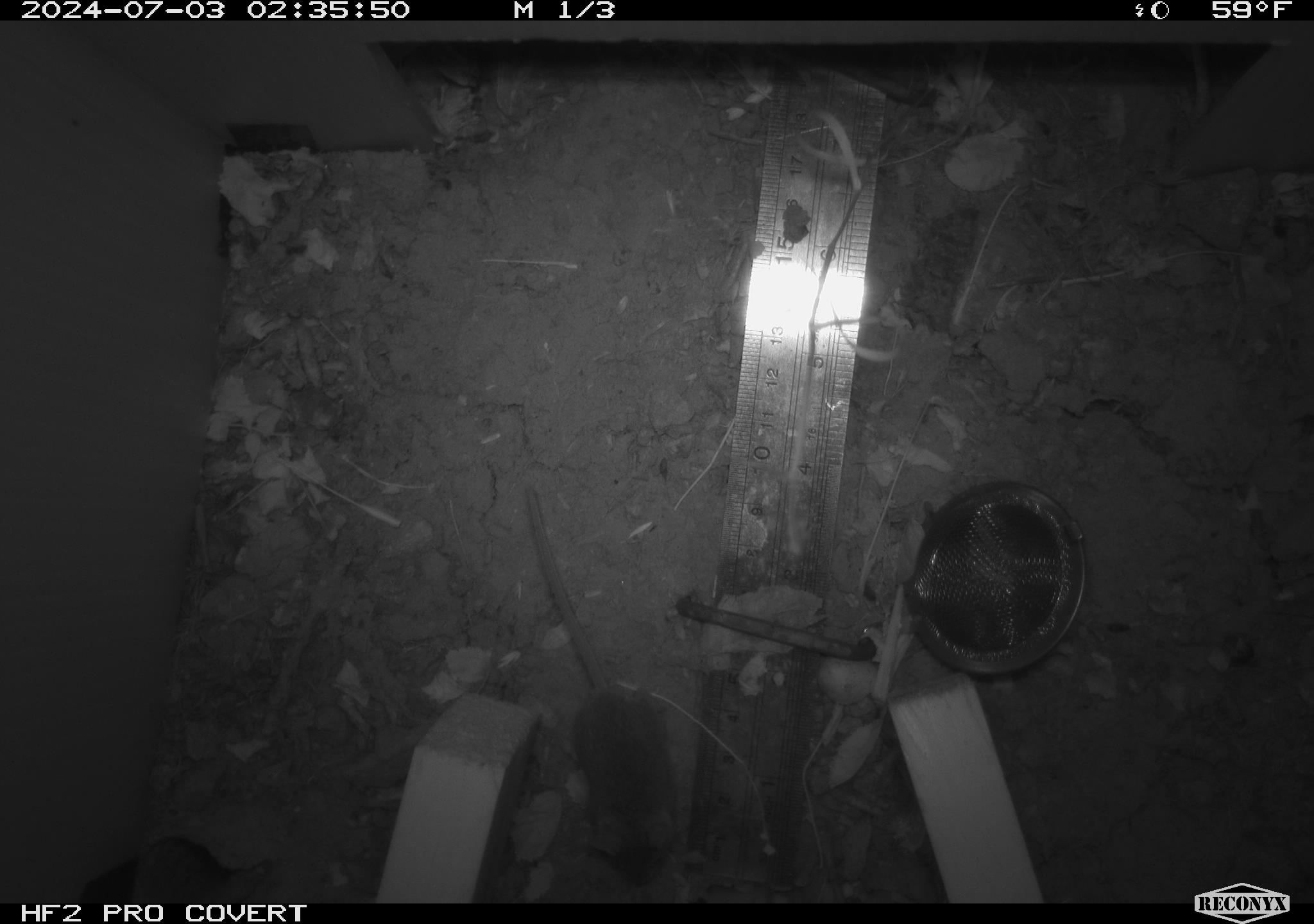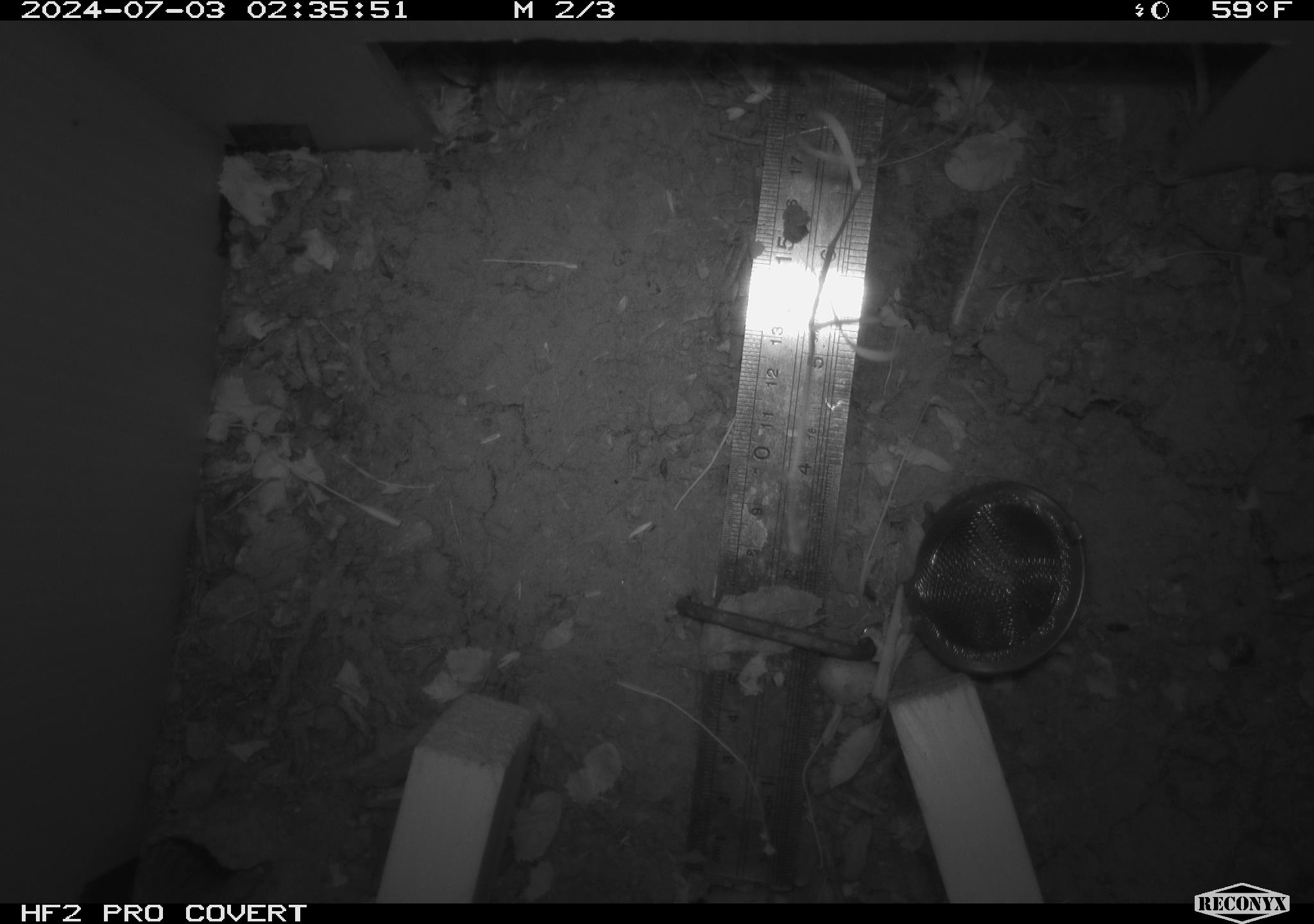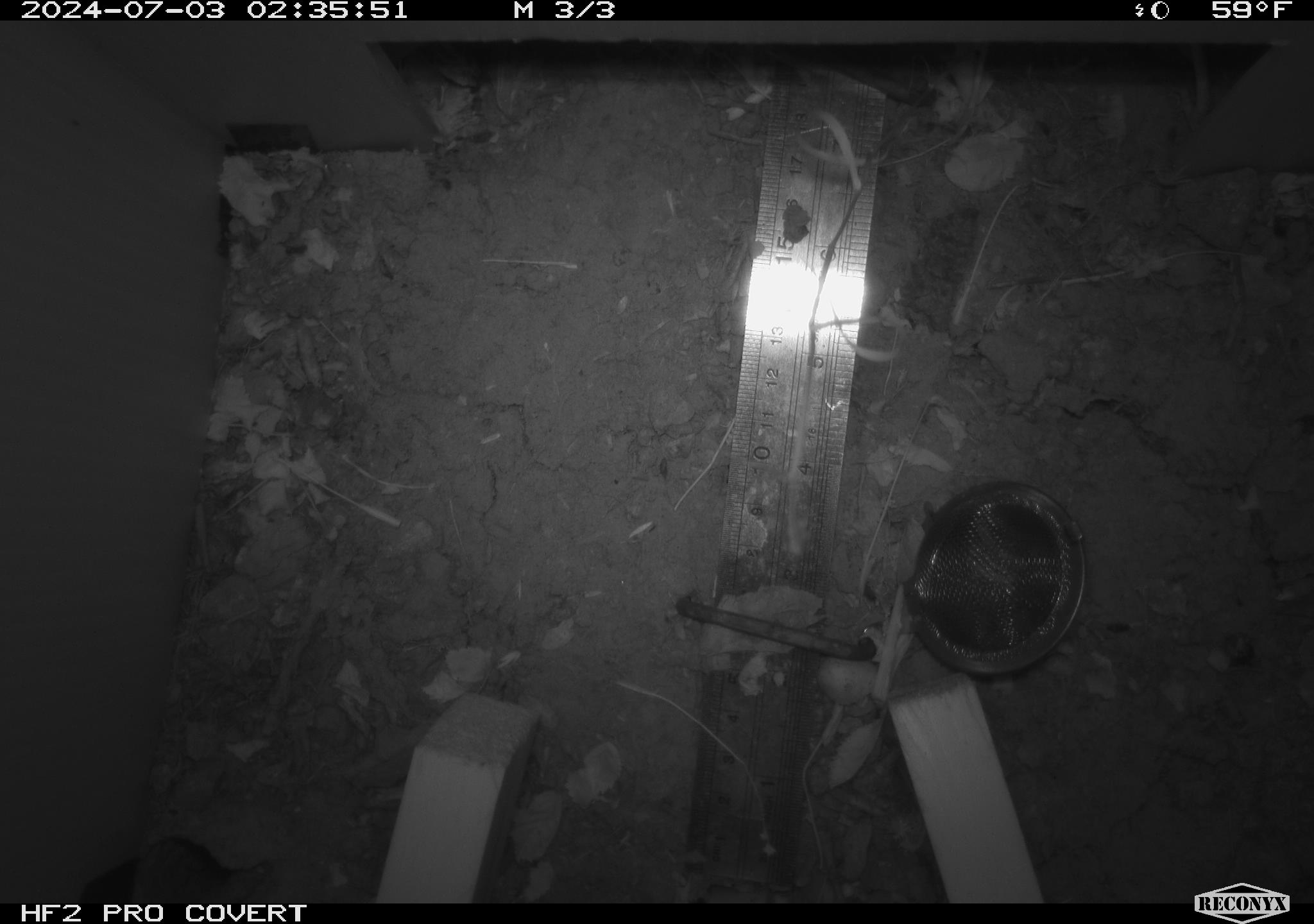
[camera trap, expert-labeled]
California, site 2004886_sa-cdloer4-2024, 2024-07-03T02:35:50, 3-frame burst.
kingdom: Animalia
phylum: Chordata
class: Mammalia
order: Rodentia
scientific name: Rodentia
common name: rodent